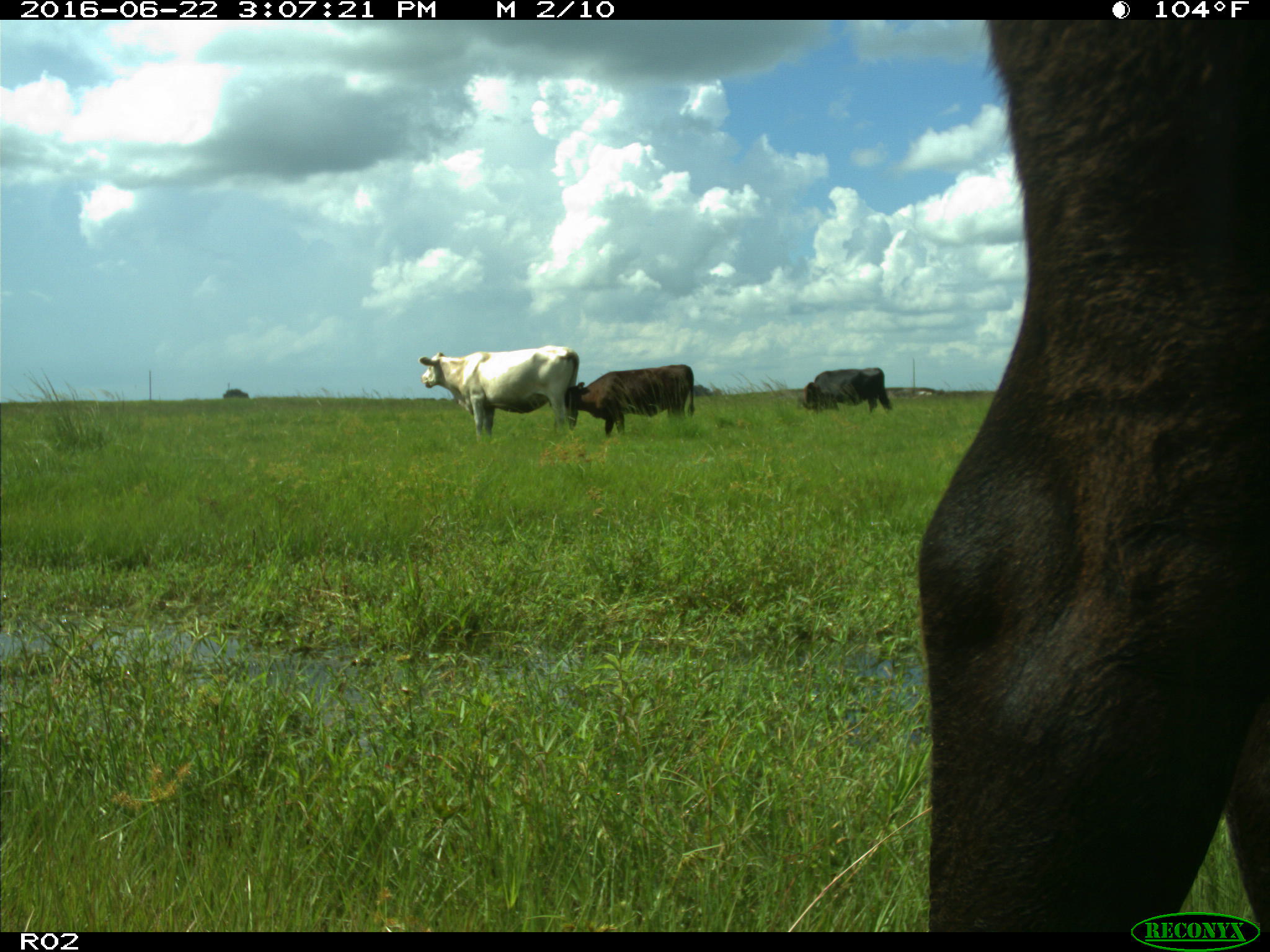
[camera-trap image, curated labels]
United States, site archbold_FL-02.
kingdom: Animalia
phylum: Chordata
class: Mammalia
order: Artiodactyla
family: Bovidae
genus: Bos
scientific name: Bos taurus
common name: domestic cow